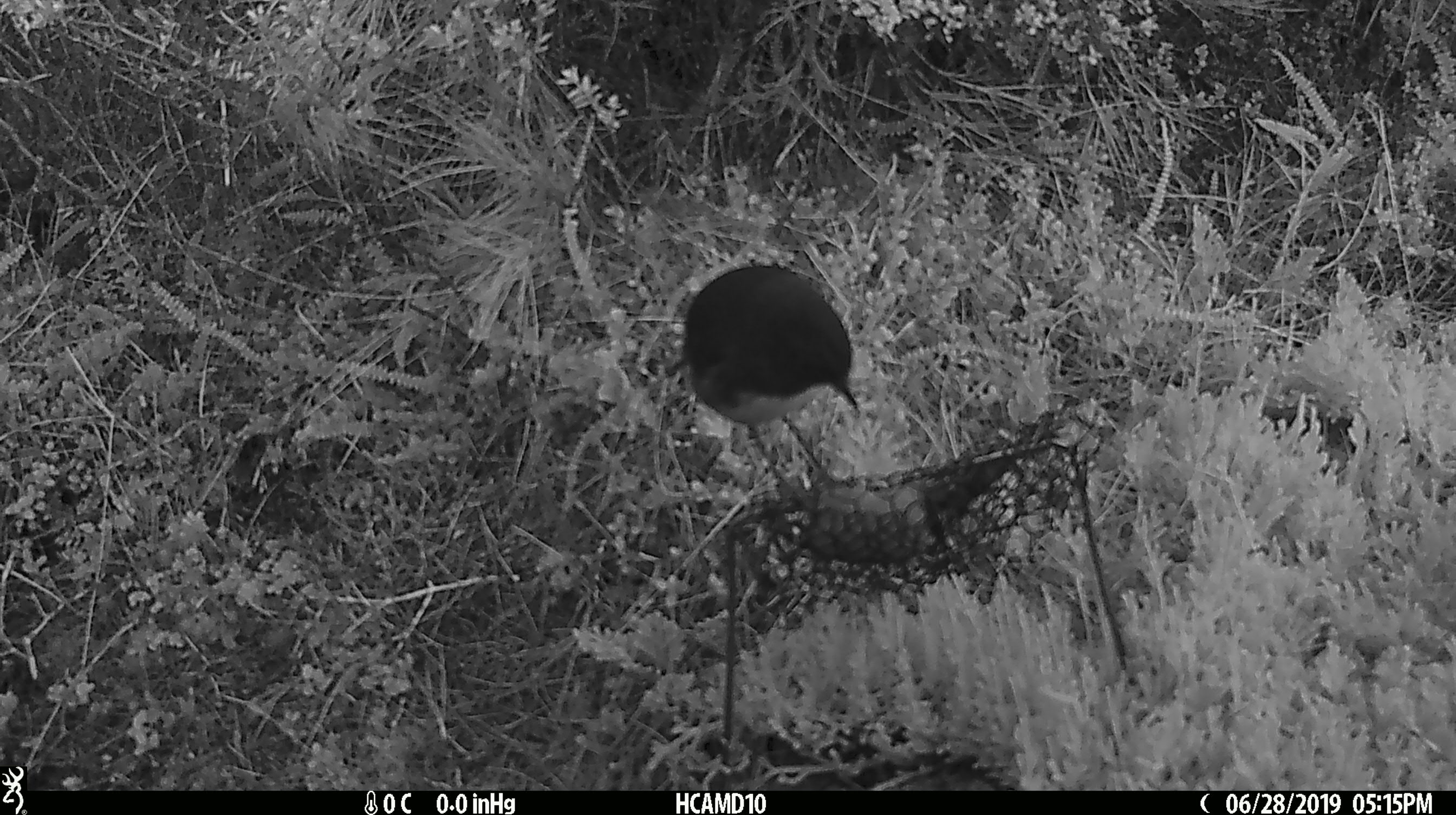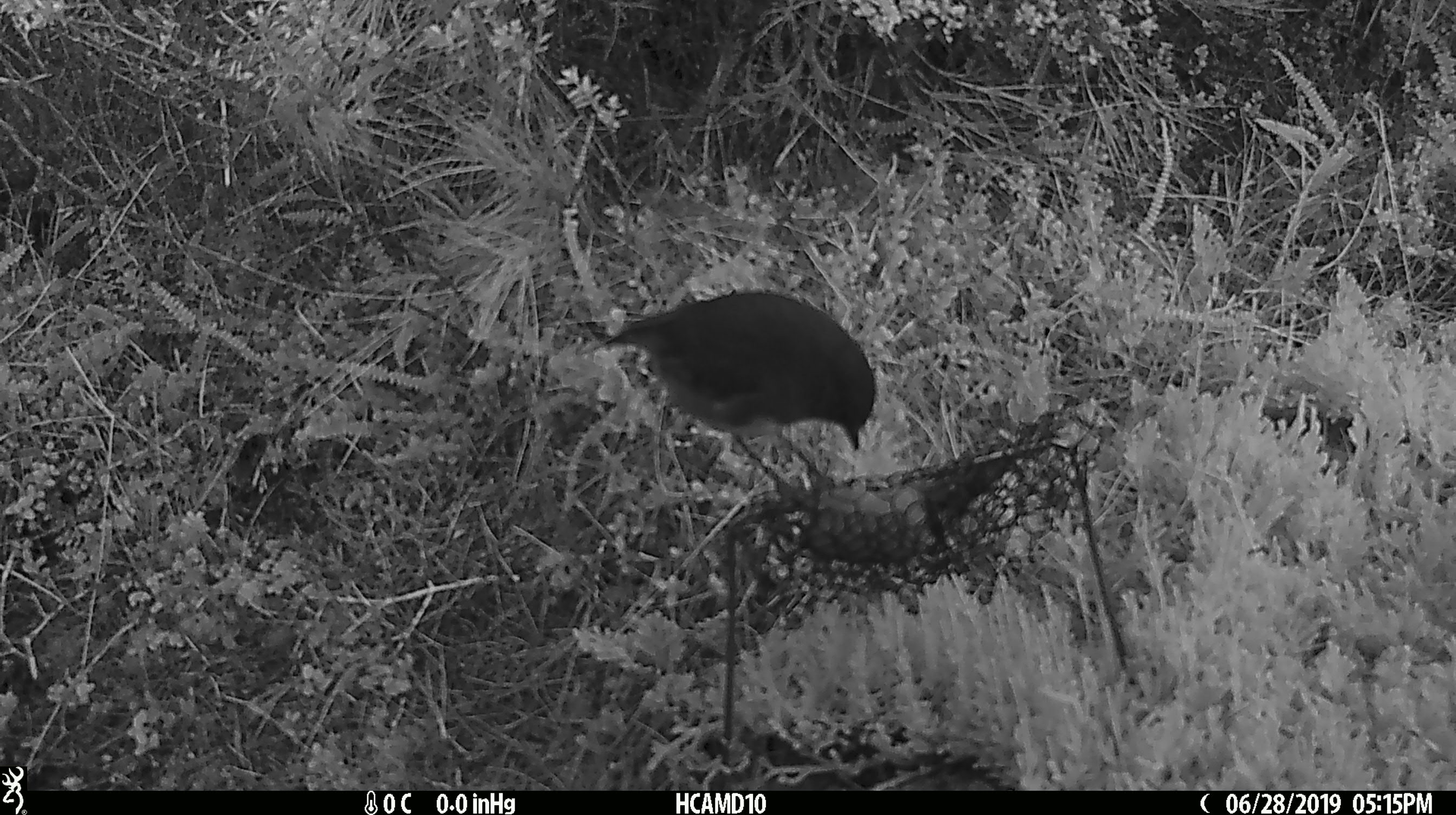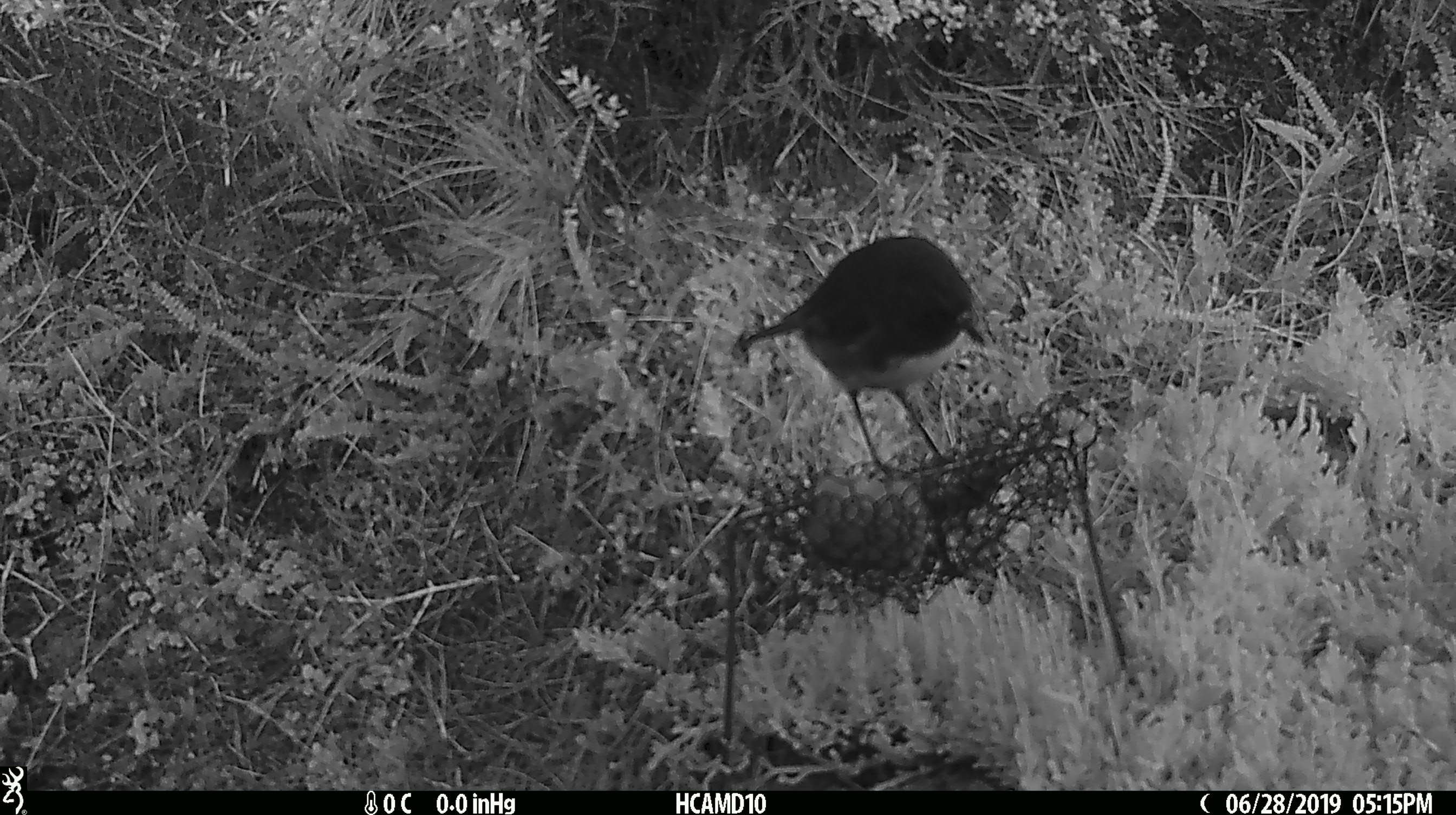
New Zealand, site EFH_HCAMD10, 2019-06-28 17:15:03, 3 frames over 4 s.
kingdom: Animalia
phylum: Chordata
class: Aves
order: Passeriformes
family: Petroicidae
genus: Petroica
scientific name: Petroica australis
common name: new zealand robin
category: robin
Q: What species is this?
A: Robin (new zealand robin) (Petroica australis).